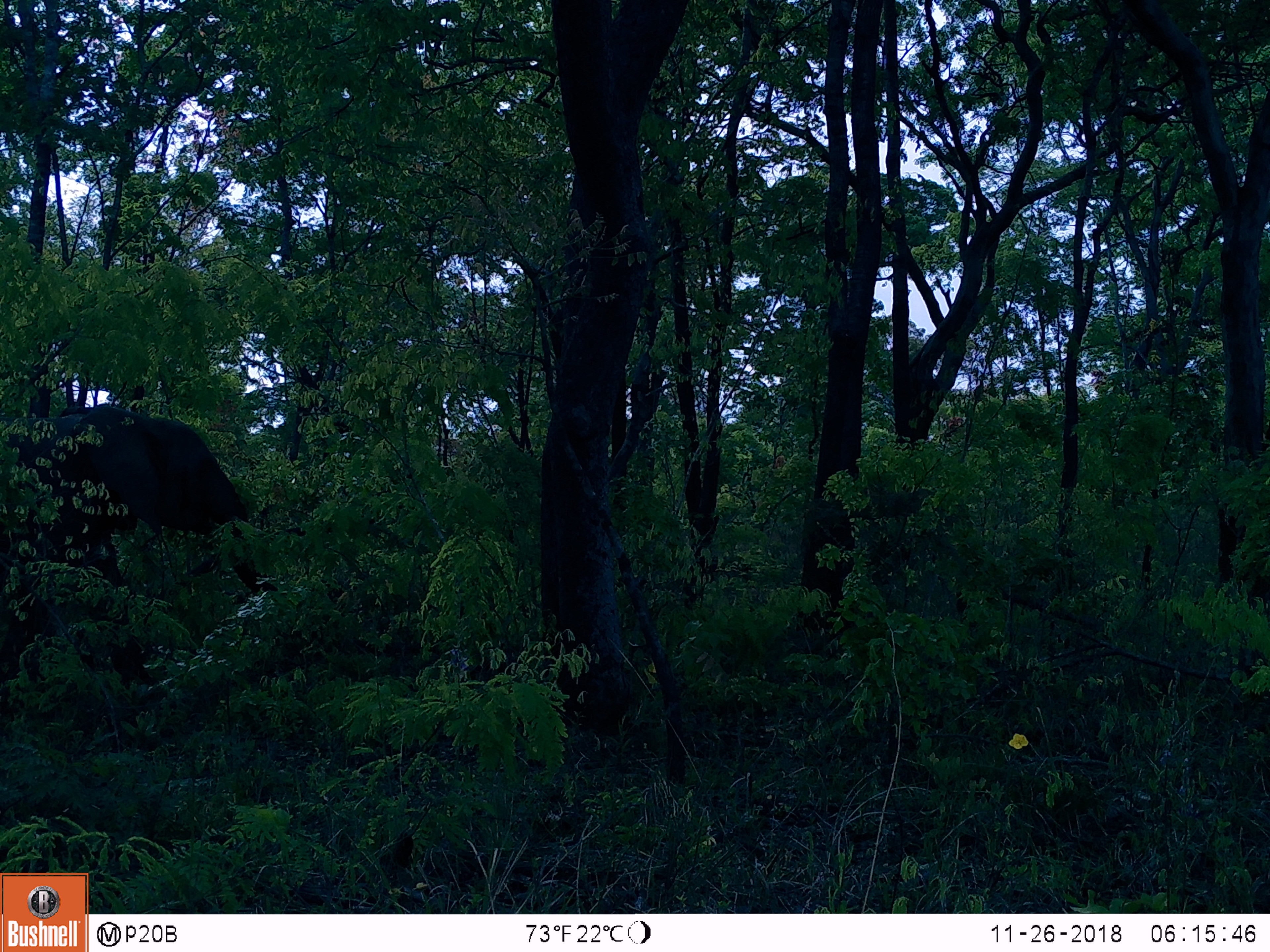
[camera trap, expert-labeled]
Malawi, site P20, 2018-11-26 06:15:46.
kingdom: Animalia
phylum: Chordata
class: Mammalia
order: Proboscidea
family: Elephantidae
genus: Loxodonta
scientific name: Loxodonta africana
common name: african savanna elephant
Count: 1.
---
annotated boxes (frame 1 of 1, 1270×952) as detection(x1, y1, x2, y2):
african savanna elephant: detection(0, 397, 282, 696)